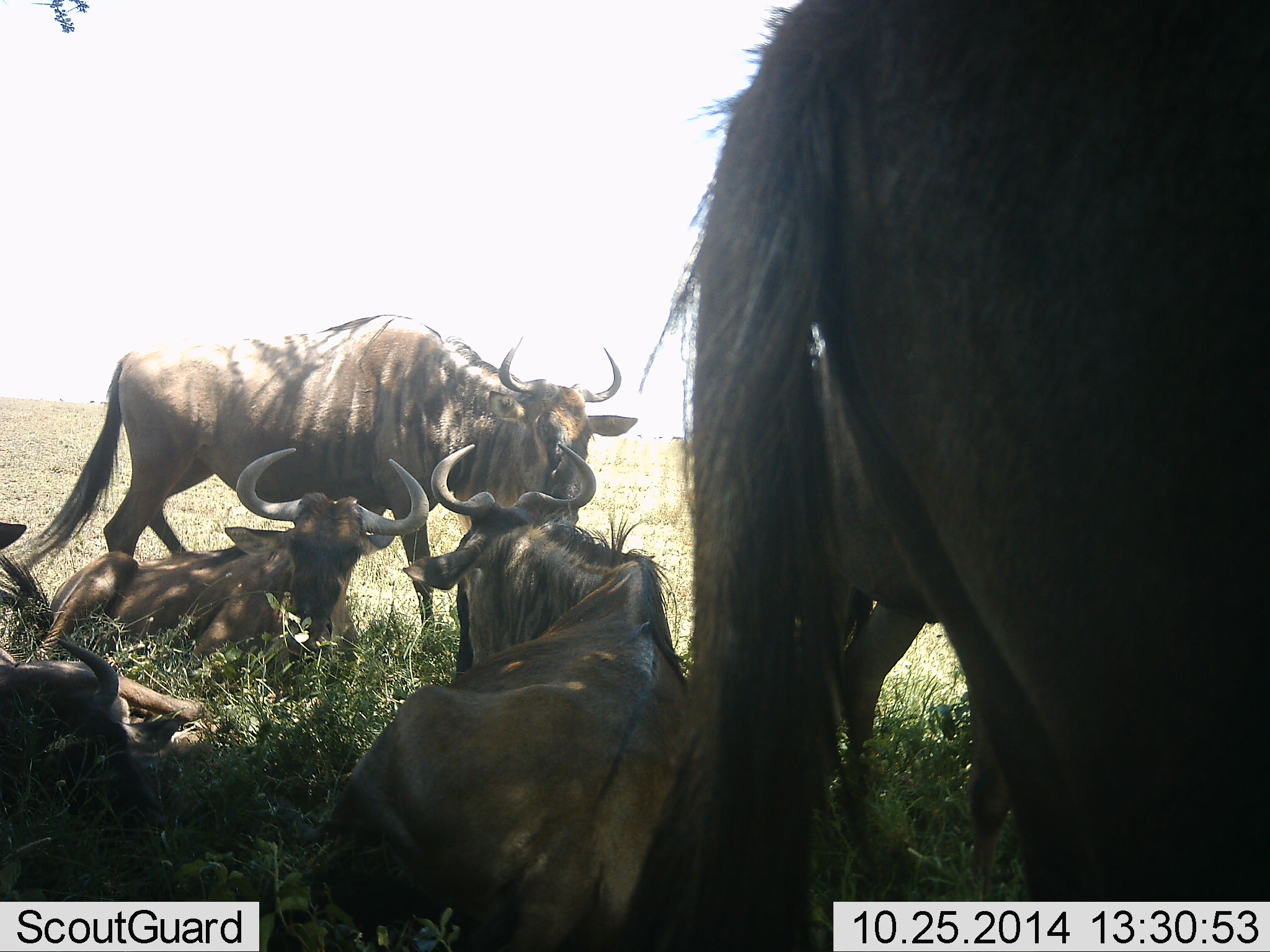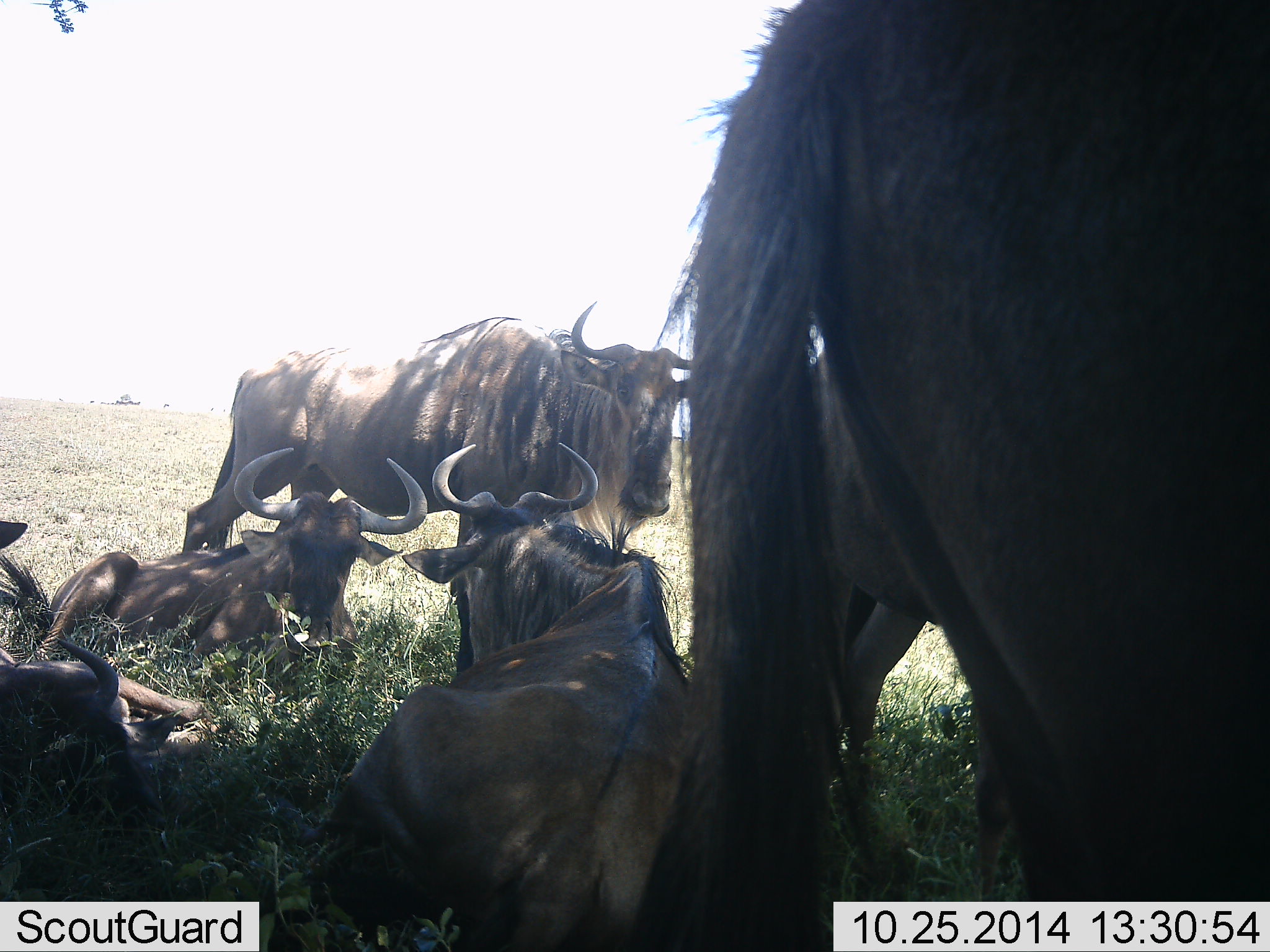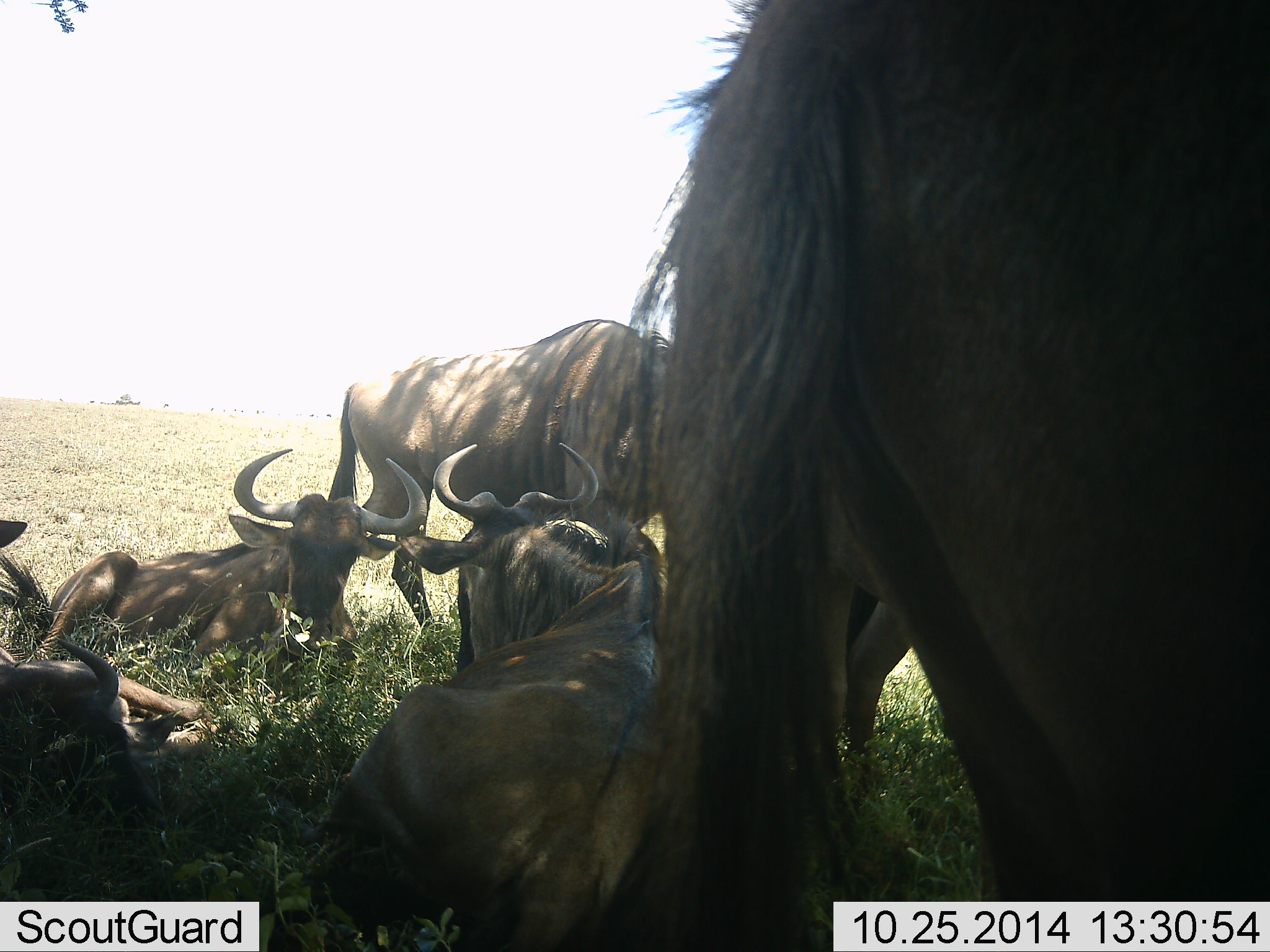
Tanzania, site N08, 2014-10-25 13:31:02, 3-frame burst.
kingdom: Animalia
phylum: Chordata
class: Mammalia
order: Artiodactyla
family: Bovidae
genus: Connochaetes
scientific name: Connochaetes taurinus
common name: blue wildebeest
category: wildebeest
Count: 6.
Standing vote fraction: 70%.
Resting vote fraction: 90%.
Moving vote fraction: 30%.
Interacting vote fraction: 10%.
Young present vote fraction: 0%.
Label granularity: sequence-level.